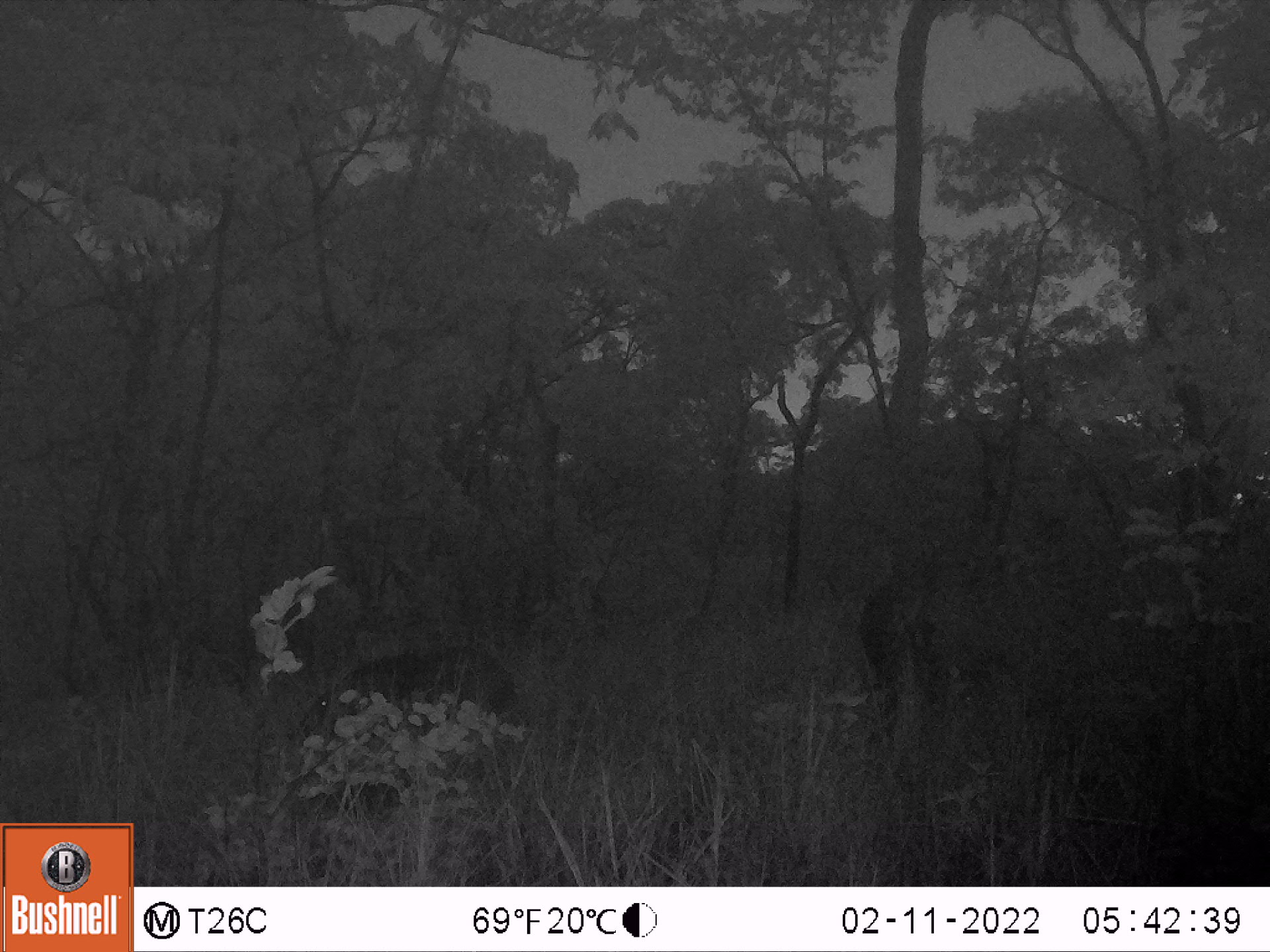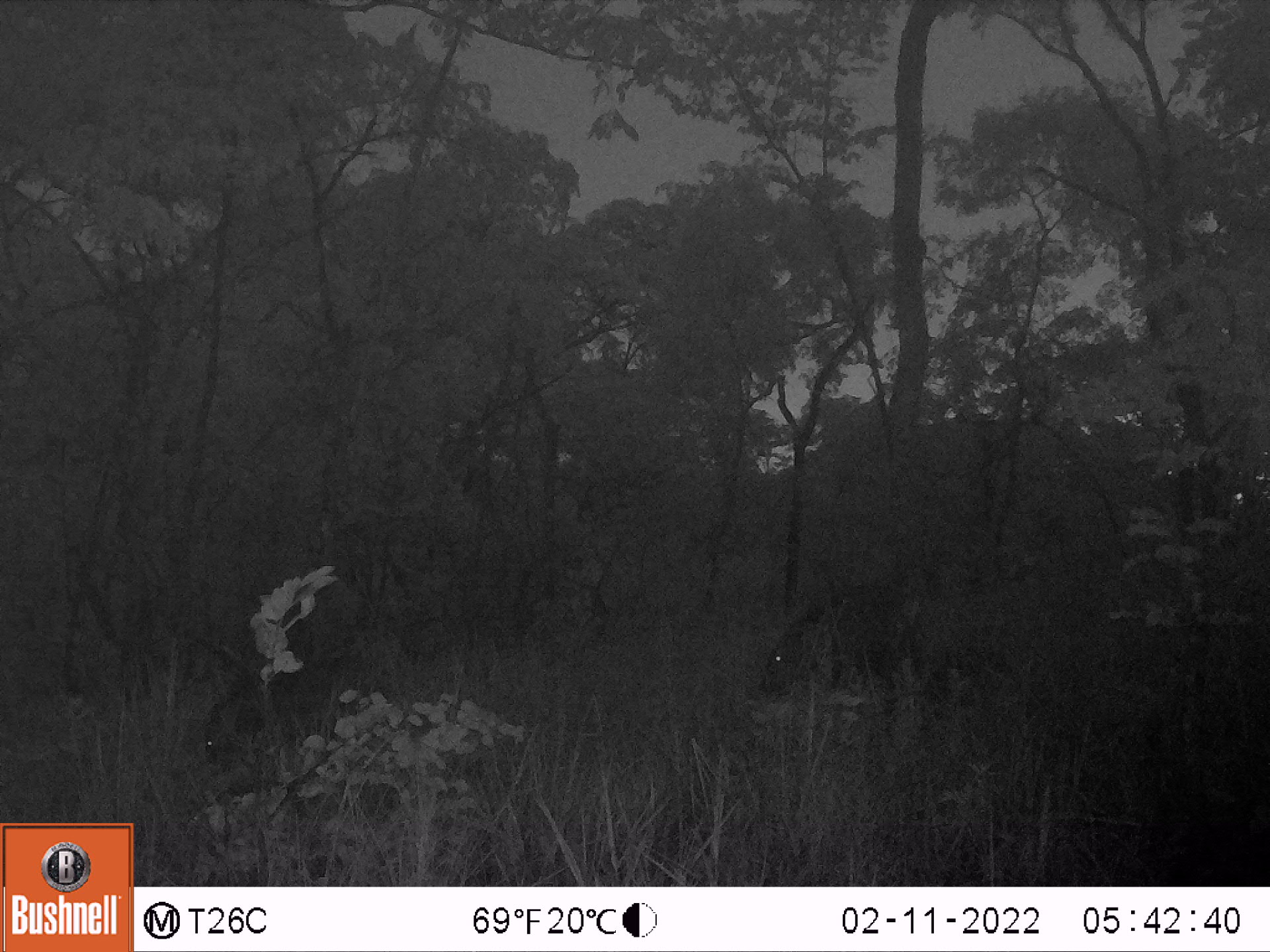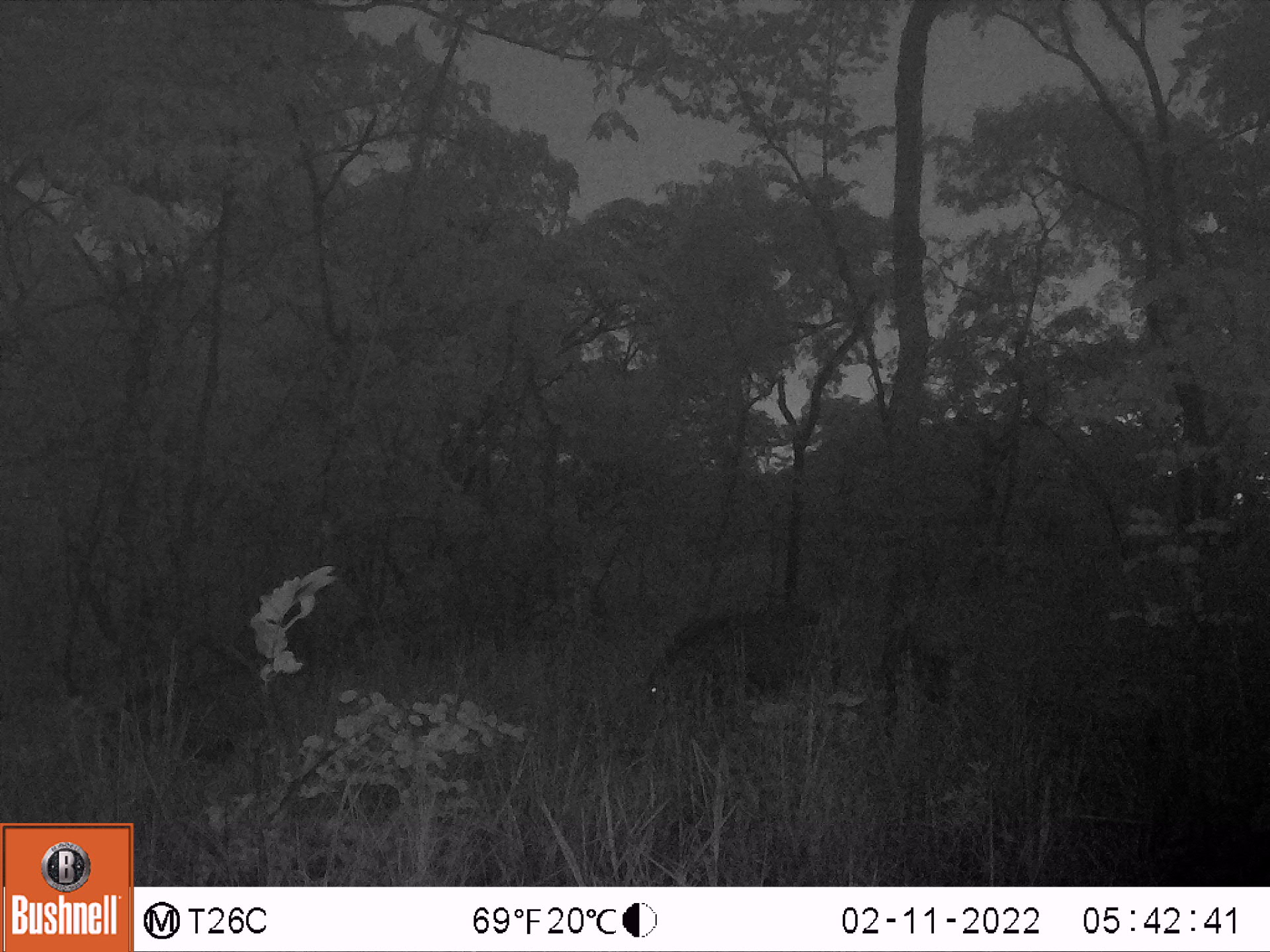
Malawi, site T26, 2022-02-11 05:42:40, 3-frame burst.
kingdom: Animalia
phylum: Chordata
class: Mammalia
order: Artiodactyla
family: Suidae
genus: Potamochoerus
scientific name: Potamochoerus larvatus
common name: bushpig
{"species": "bushpig (Potamochoerus larvatus)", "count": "2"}